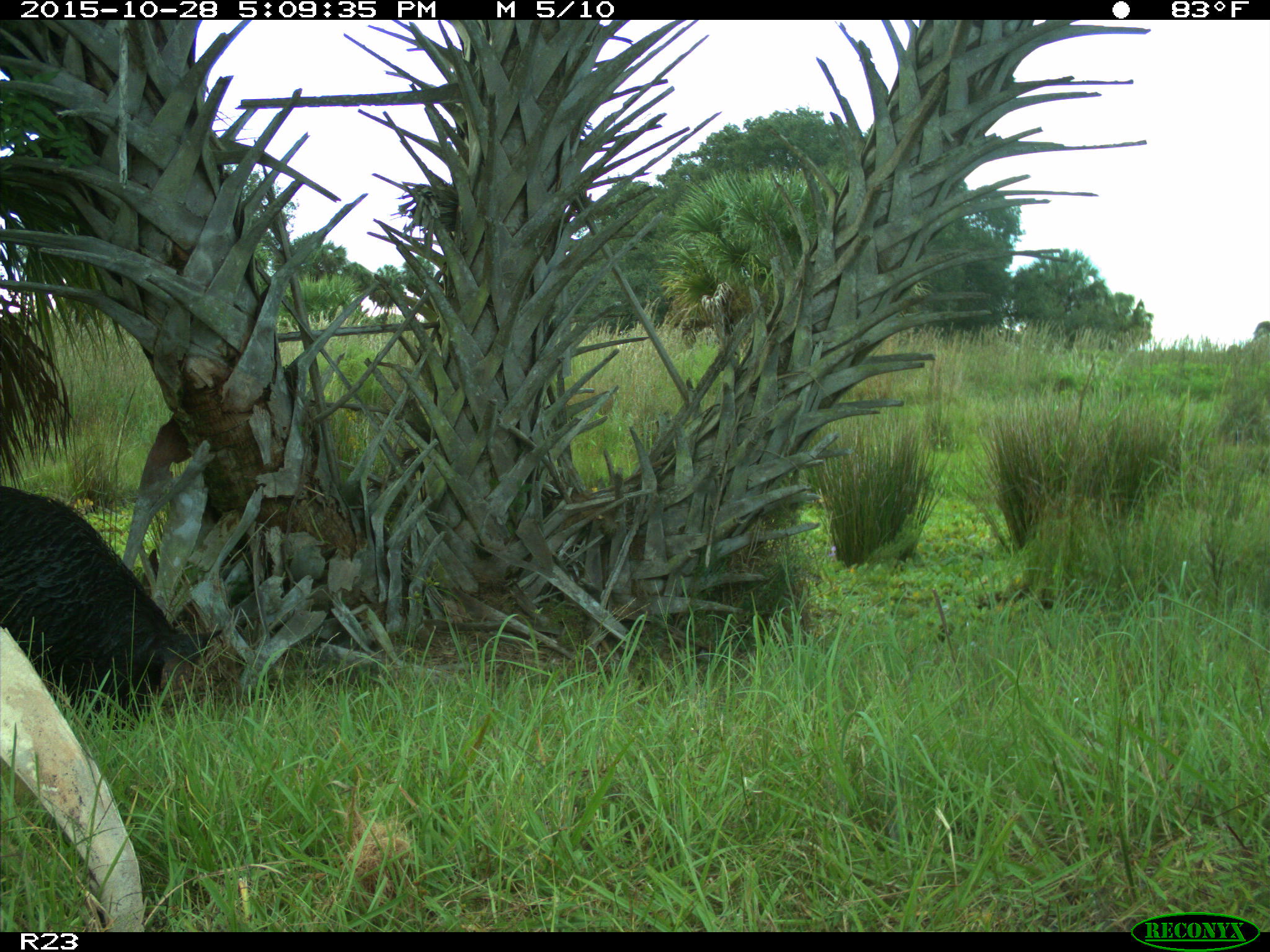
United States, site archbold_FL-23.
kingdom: Animalia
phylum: Chordata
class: Mammalia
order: Artiodactyla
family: Suidae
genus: Sus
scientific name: Sus scrofa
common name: wild boar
Sus scrofa (wild boar).